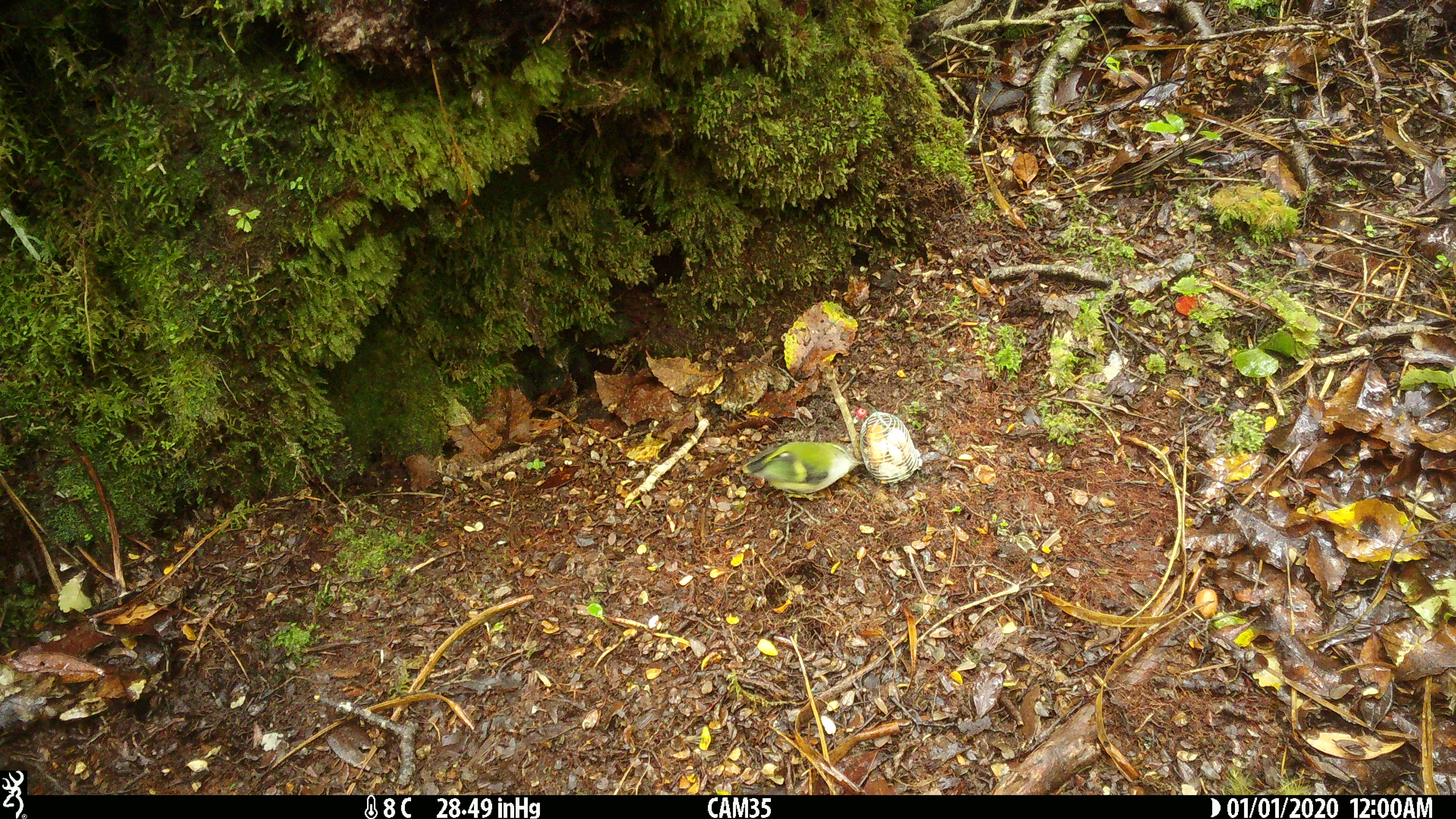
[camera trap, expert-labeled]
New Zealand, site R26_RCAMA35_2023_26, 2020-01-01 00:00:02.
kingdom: Animalia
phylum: Chordata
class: Aves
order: Passeriformes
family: Acanthisittidae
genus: Acanthisitta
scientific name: Acanthisitta chloris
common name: rifleman